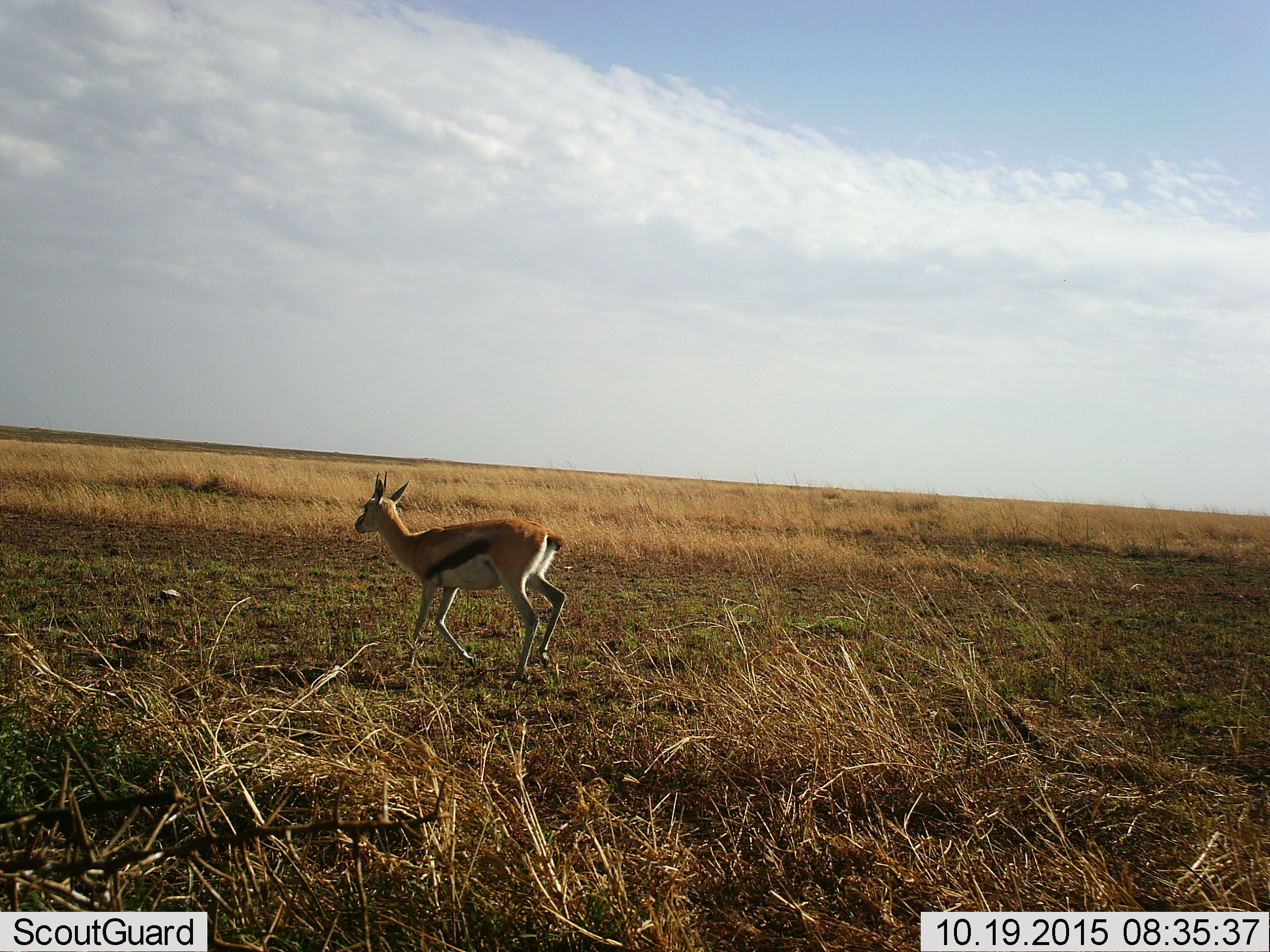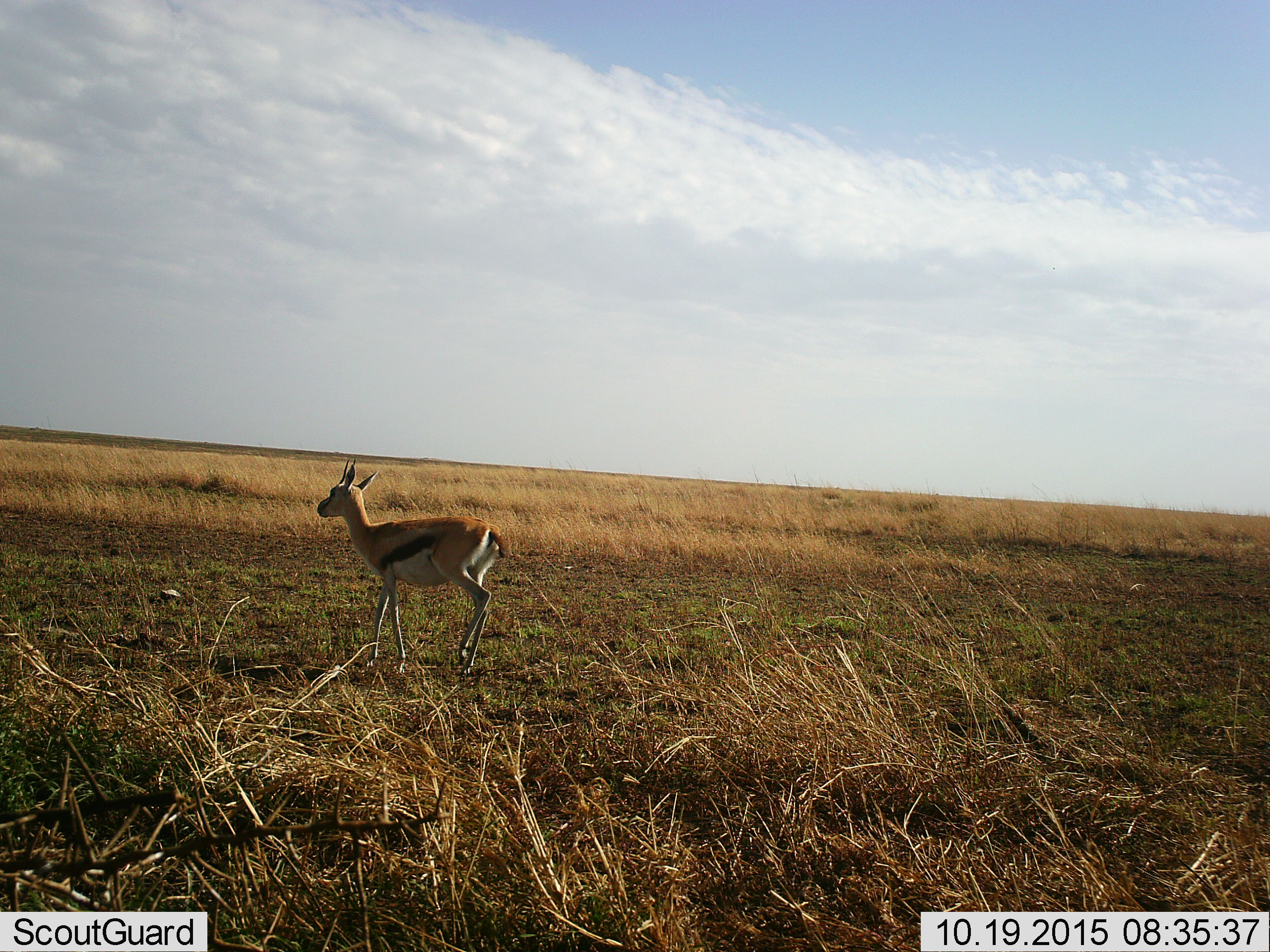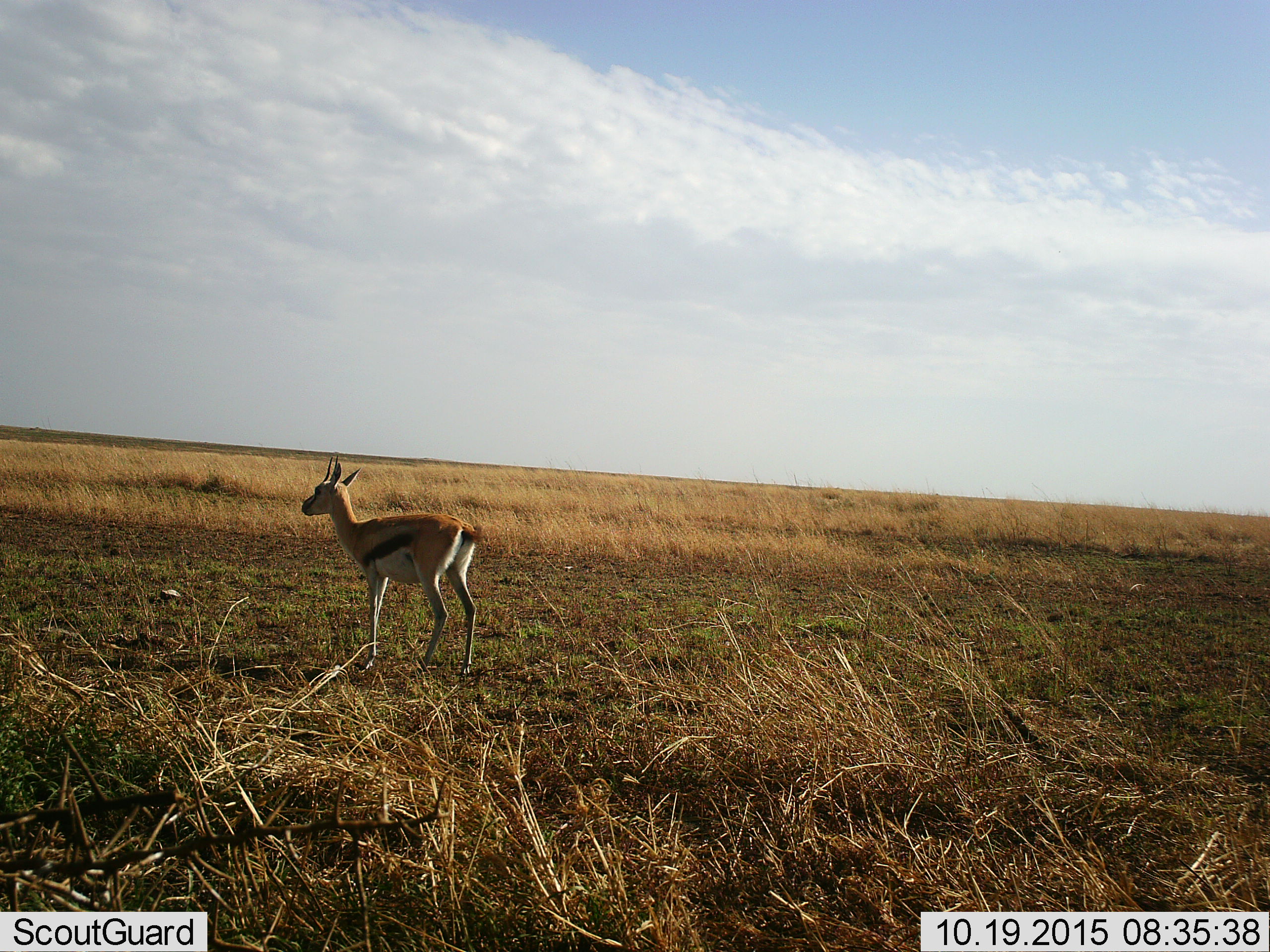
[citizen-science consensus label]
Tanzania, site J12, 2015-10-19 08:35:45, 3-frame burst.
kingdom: Animalia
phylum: Chordata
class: Mammalia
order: Artiodactyla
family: Bovidae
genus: Eudorcas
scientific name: Eudorcas thomsonii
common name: thomson's gazelle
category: gazellethomsons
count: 1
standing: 11%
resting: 0%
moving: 100%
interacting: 0%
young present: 0%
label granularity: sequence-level